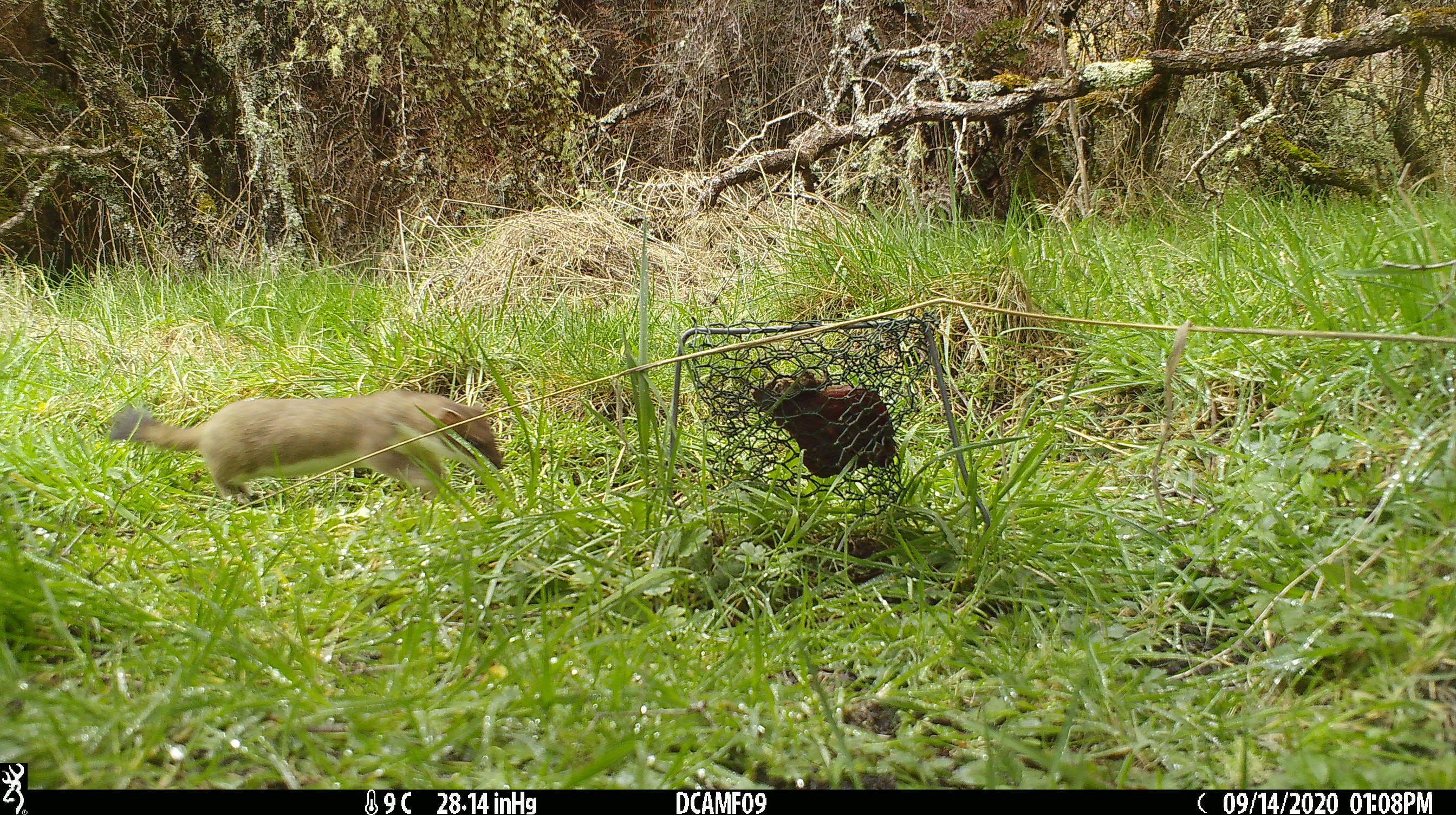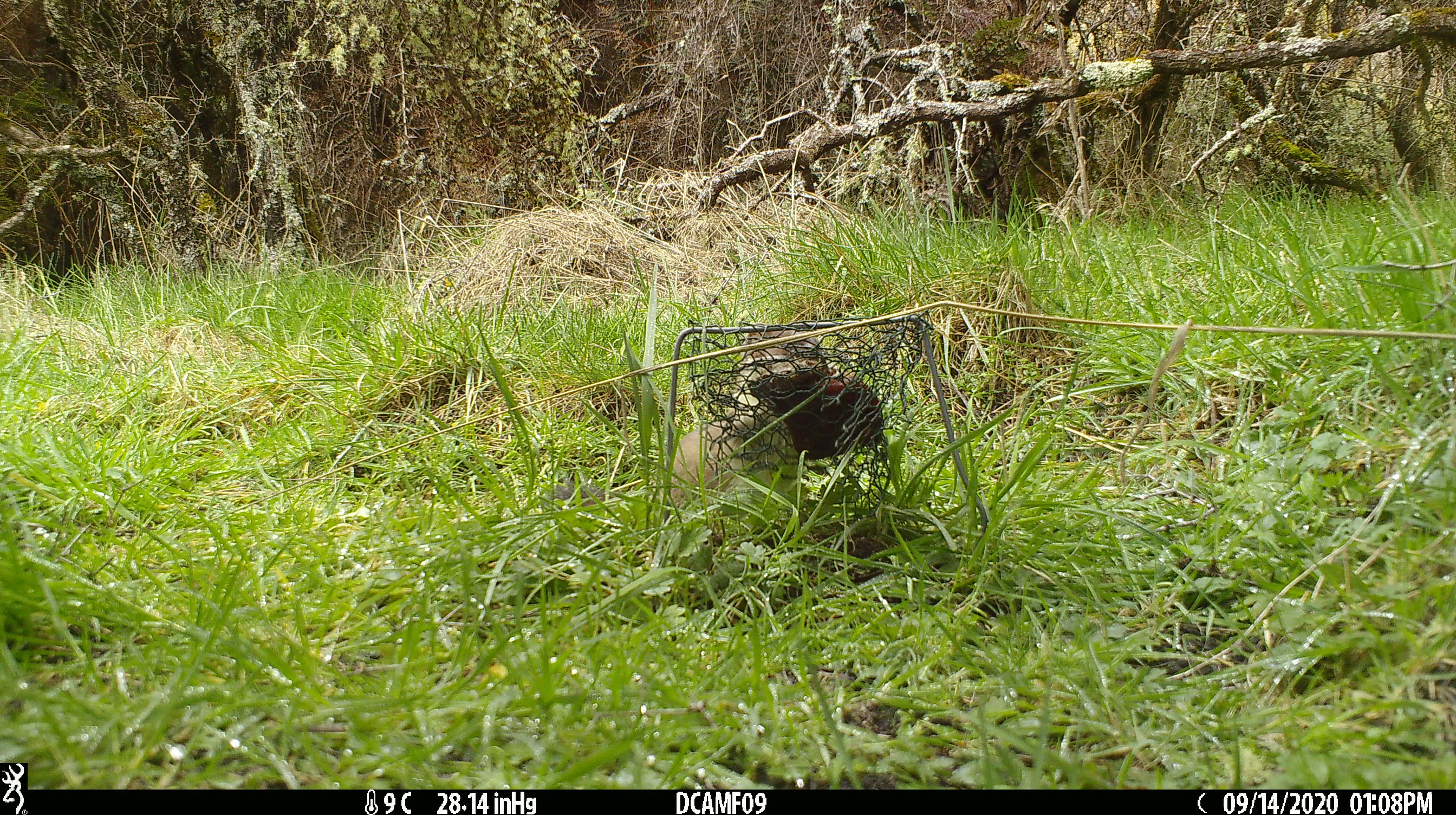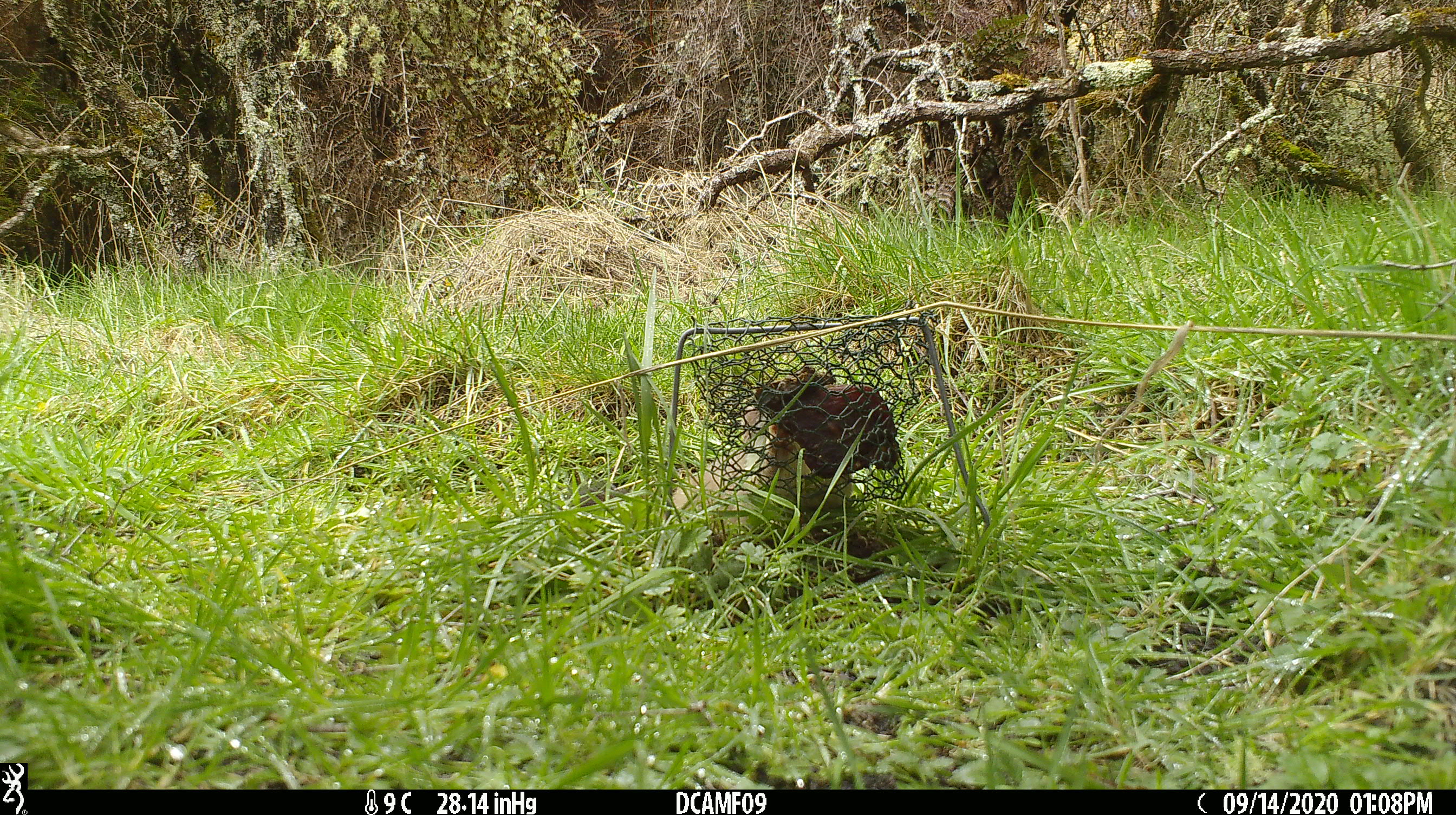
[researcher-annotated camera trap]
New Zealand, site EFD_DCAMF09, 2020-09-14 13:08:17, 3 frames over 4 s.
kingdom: Animalia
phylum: Chordata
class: Mammalia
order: Carnivora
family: Mustelidae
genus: Mustela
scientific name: Mustela erminea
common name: stoat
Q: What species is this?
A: Stoat (Mustela erminea).